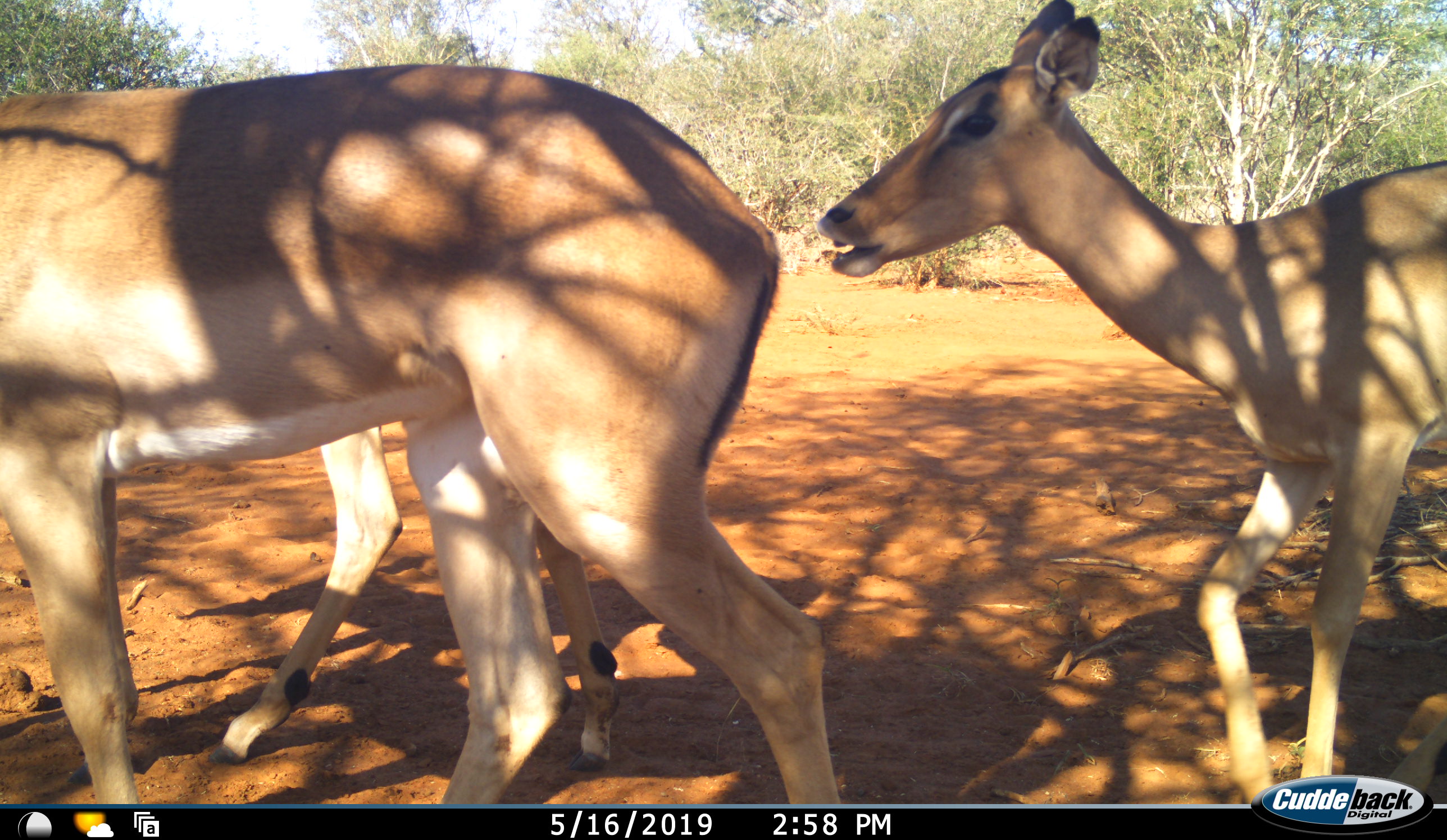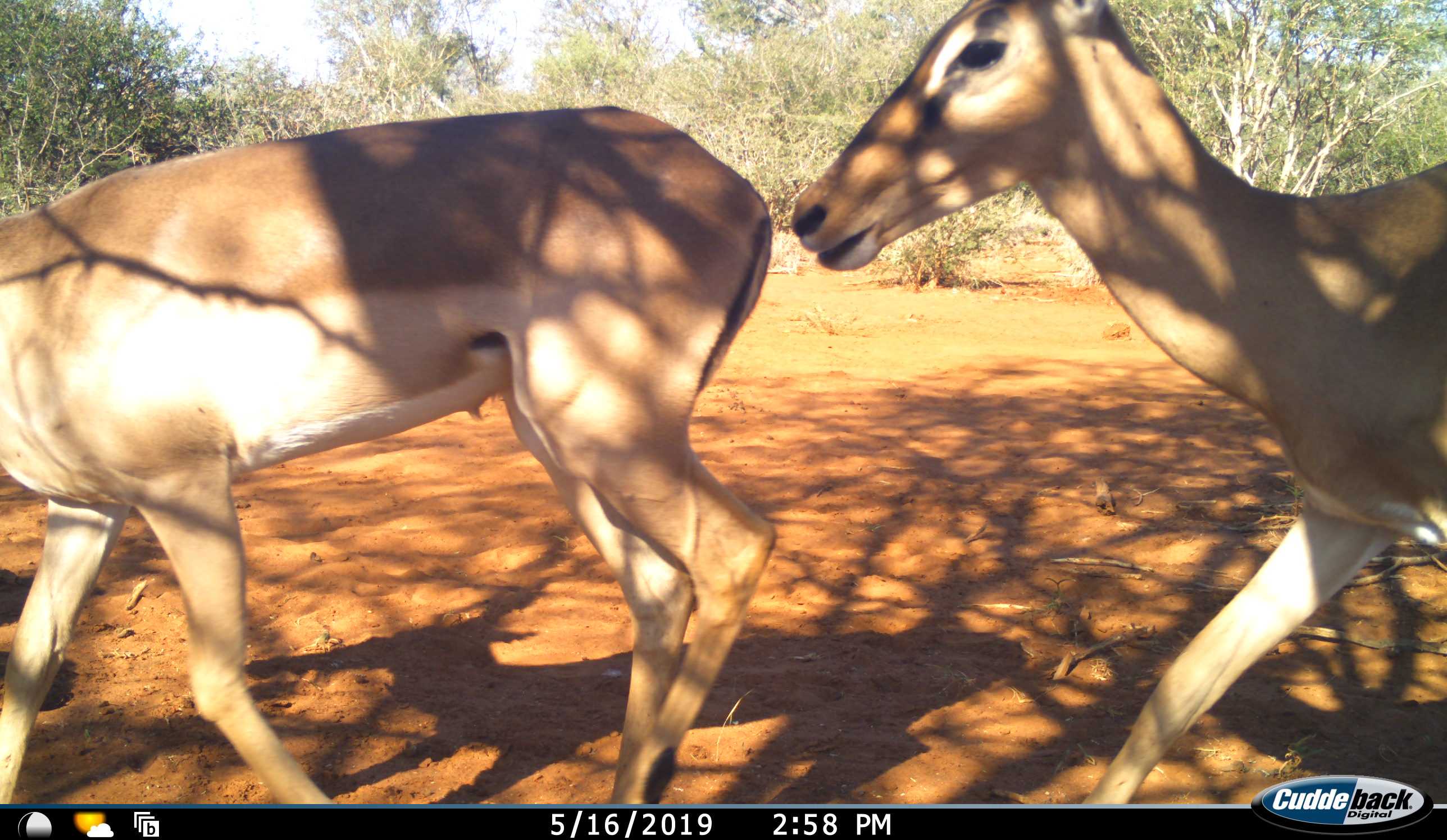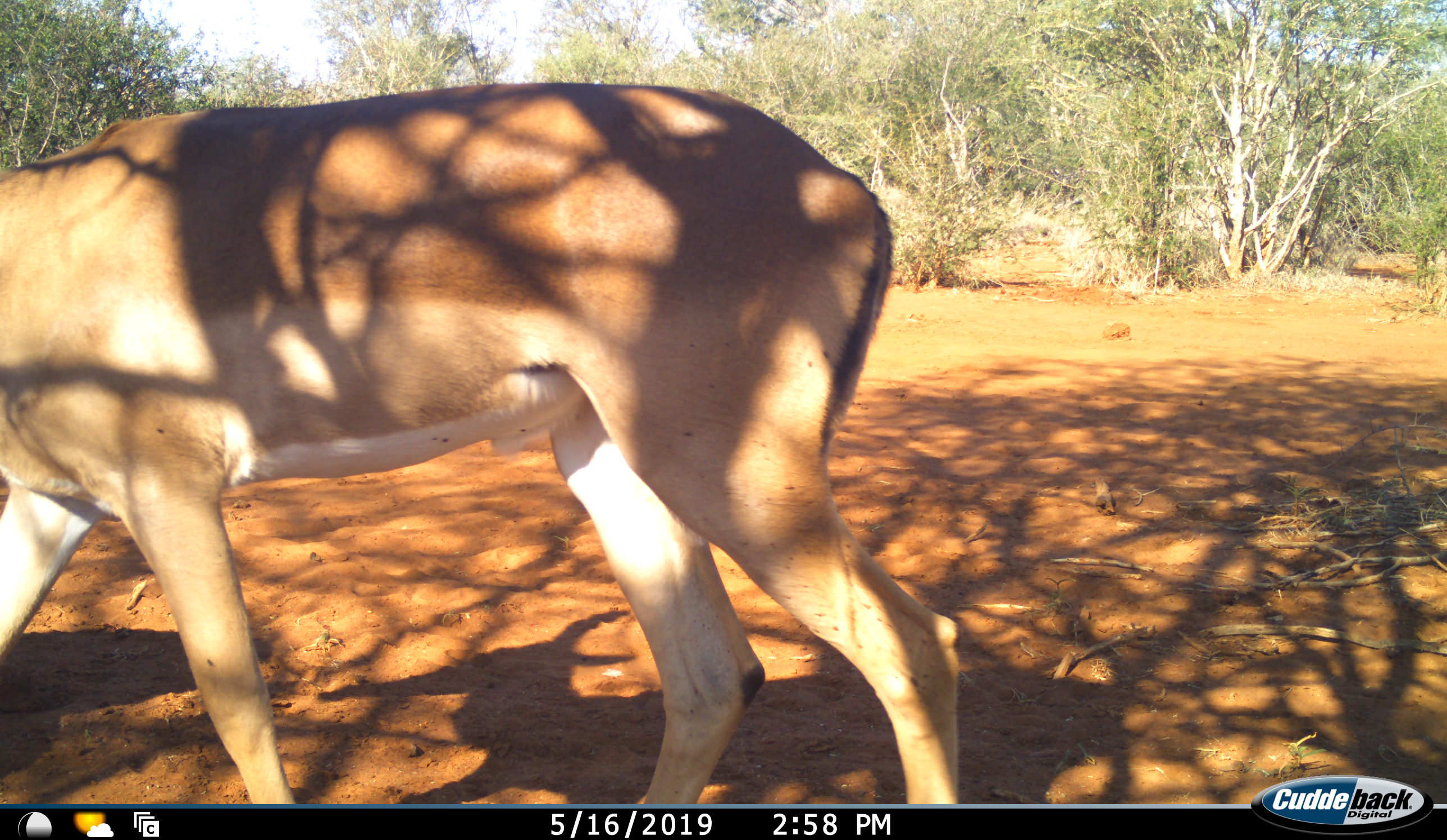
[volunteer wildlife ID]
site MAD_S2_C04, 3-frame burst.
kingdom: Animalia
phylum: Chordata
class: Mammalia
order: Artiodactyla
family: Bovidae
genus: Aepyceros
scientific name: Aepyceros melampus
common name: impala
Impala (Aepyceros melampus), count 3. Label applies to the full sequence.